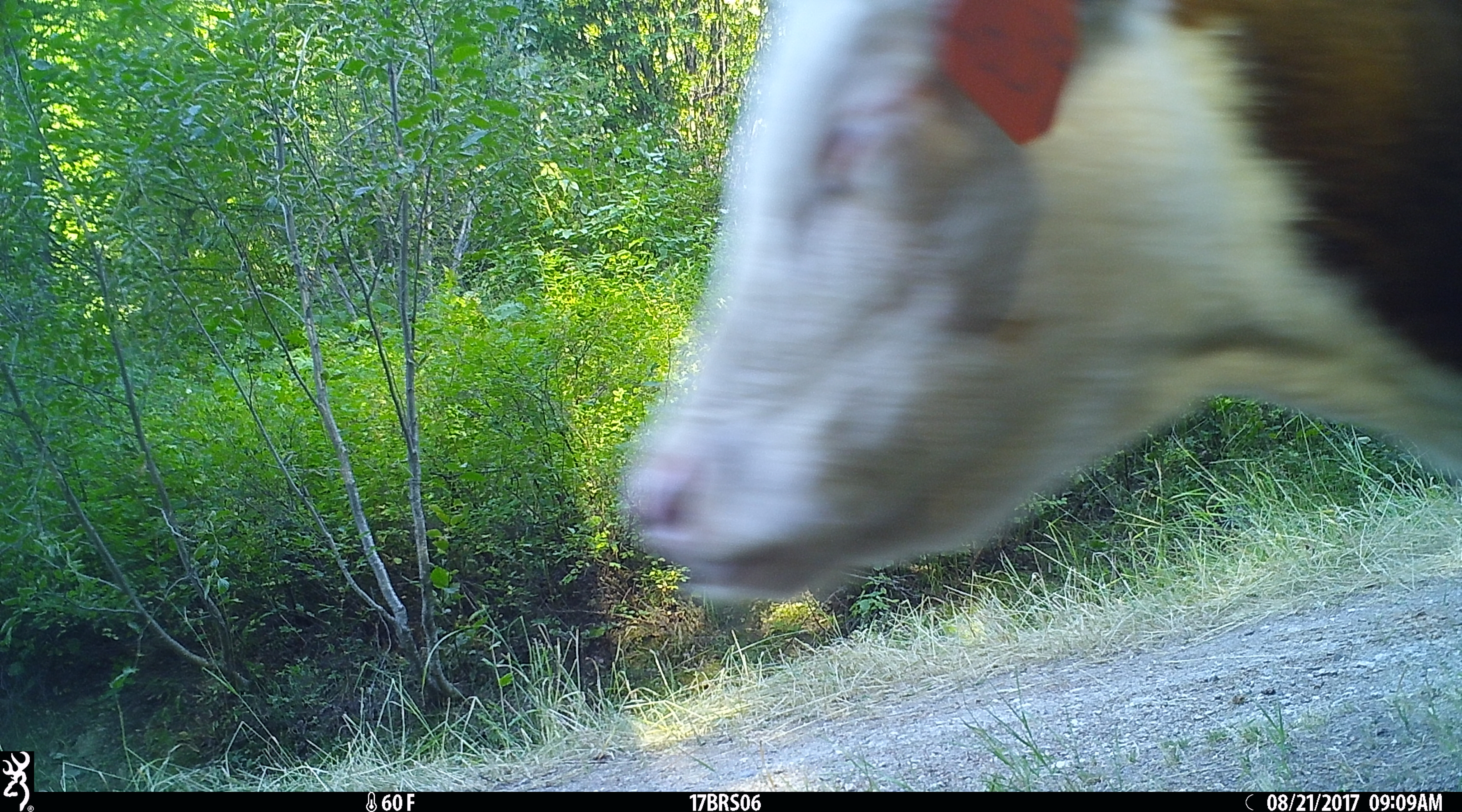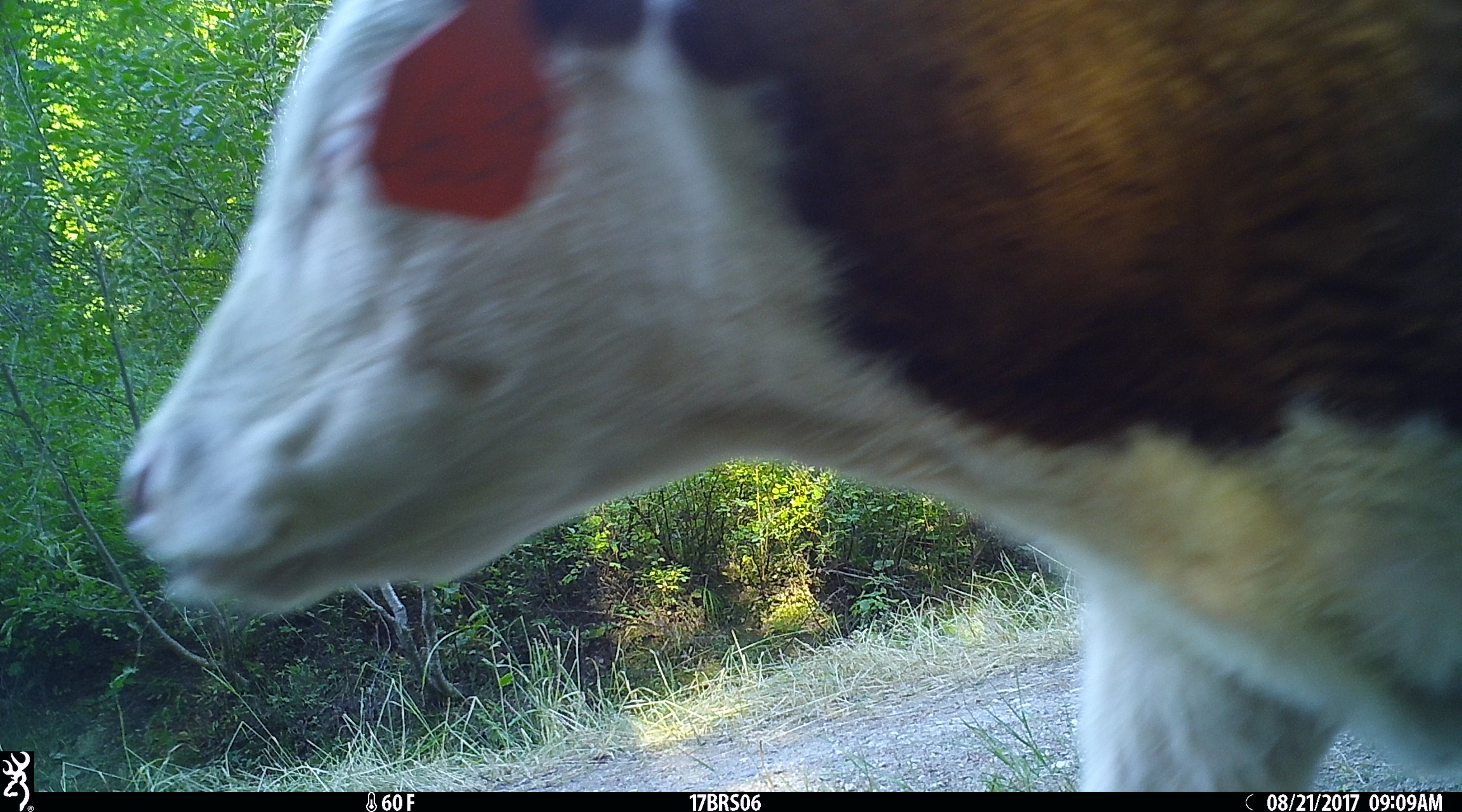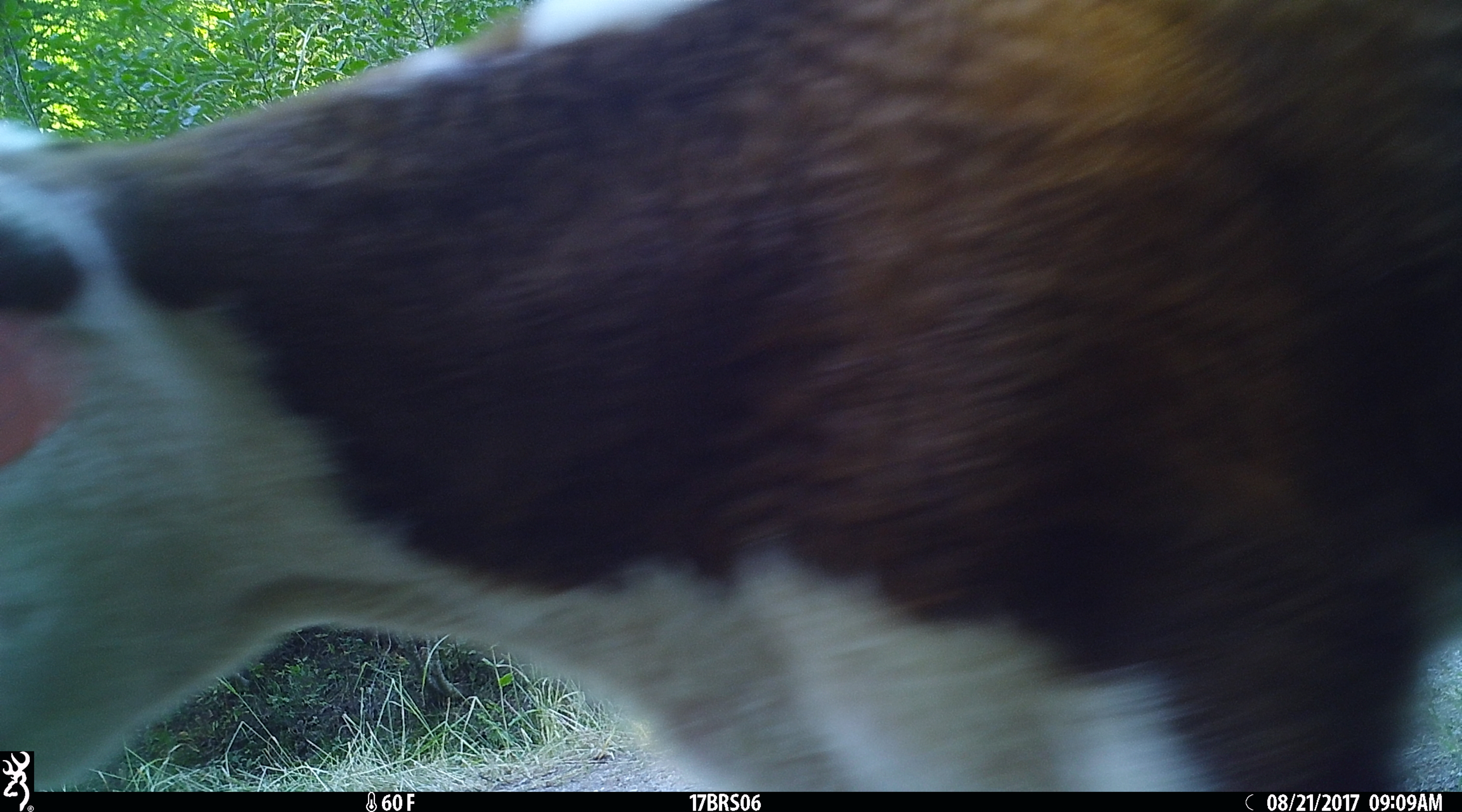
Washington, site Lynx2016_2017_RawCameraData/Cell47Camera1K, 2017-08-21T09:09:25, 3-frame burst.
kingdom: Animalia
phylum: Chordata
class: Mammalia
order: Artiodactyla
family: Bovidae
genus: Bos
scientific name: Bos taurus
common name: domestic cattle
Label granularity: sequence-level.